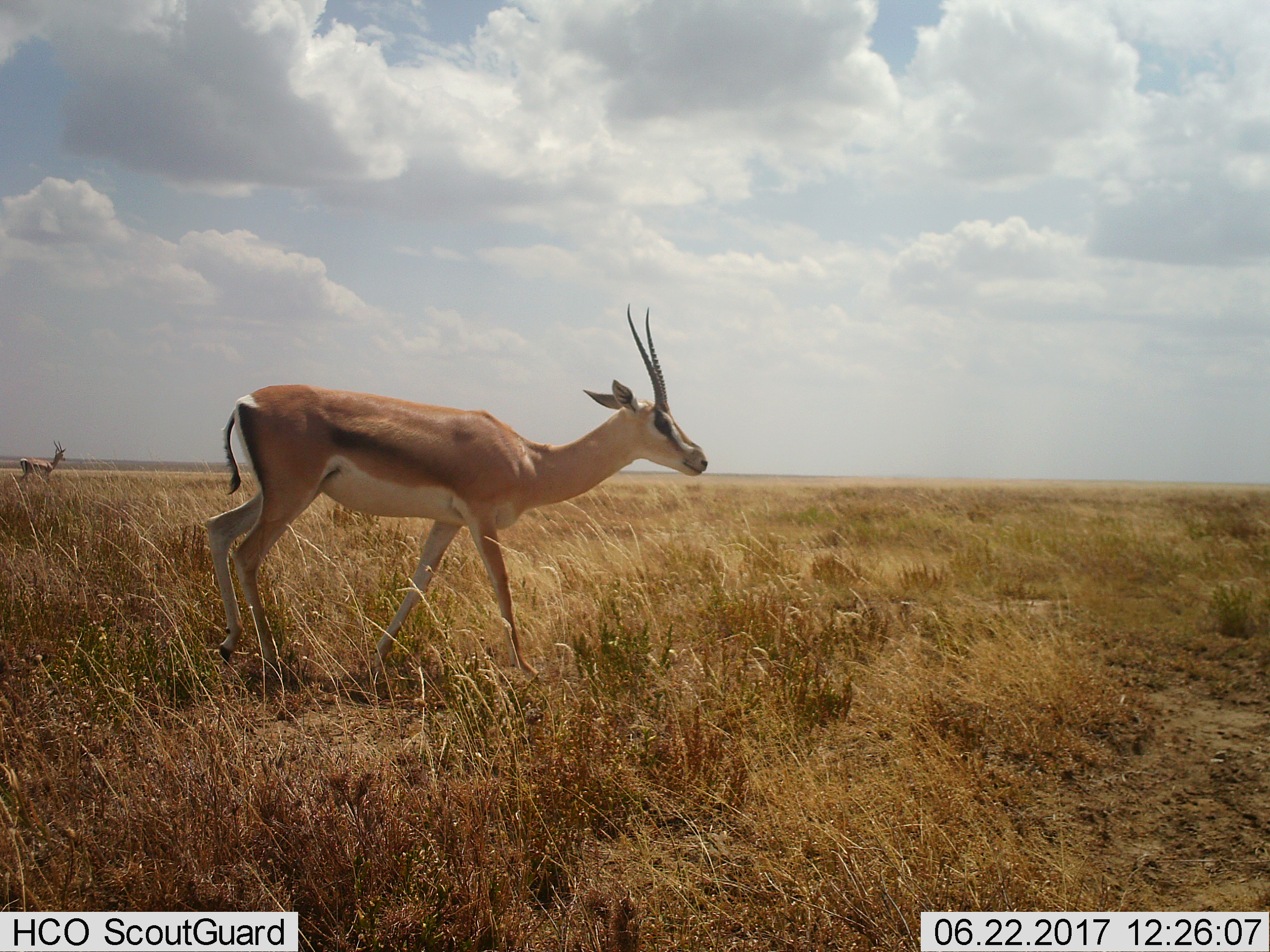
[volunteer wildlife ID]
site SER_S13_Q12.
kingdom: Animalia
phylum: Chordata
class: Mammalia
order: Artiodactyla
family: Bovidae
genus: Nanger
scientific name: Nanger granti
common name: grant's gazelle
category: gazellegrants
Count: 2.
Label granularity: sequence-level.